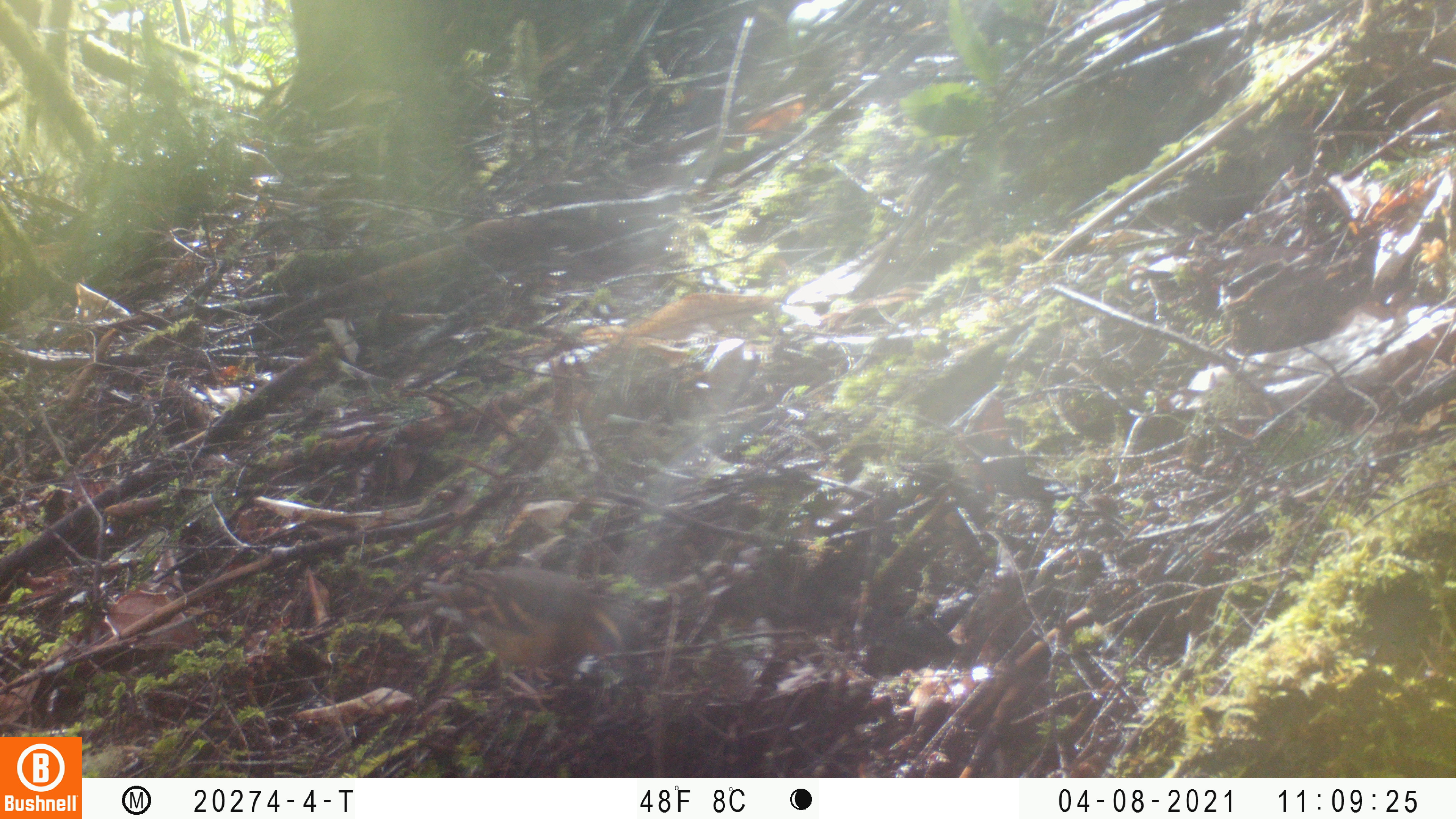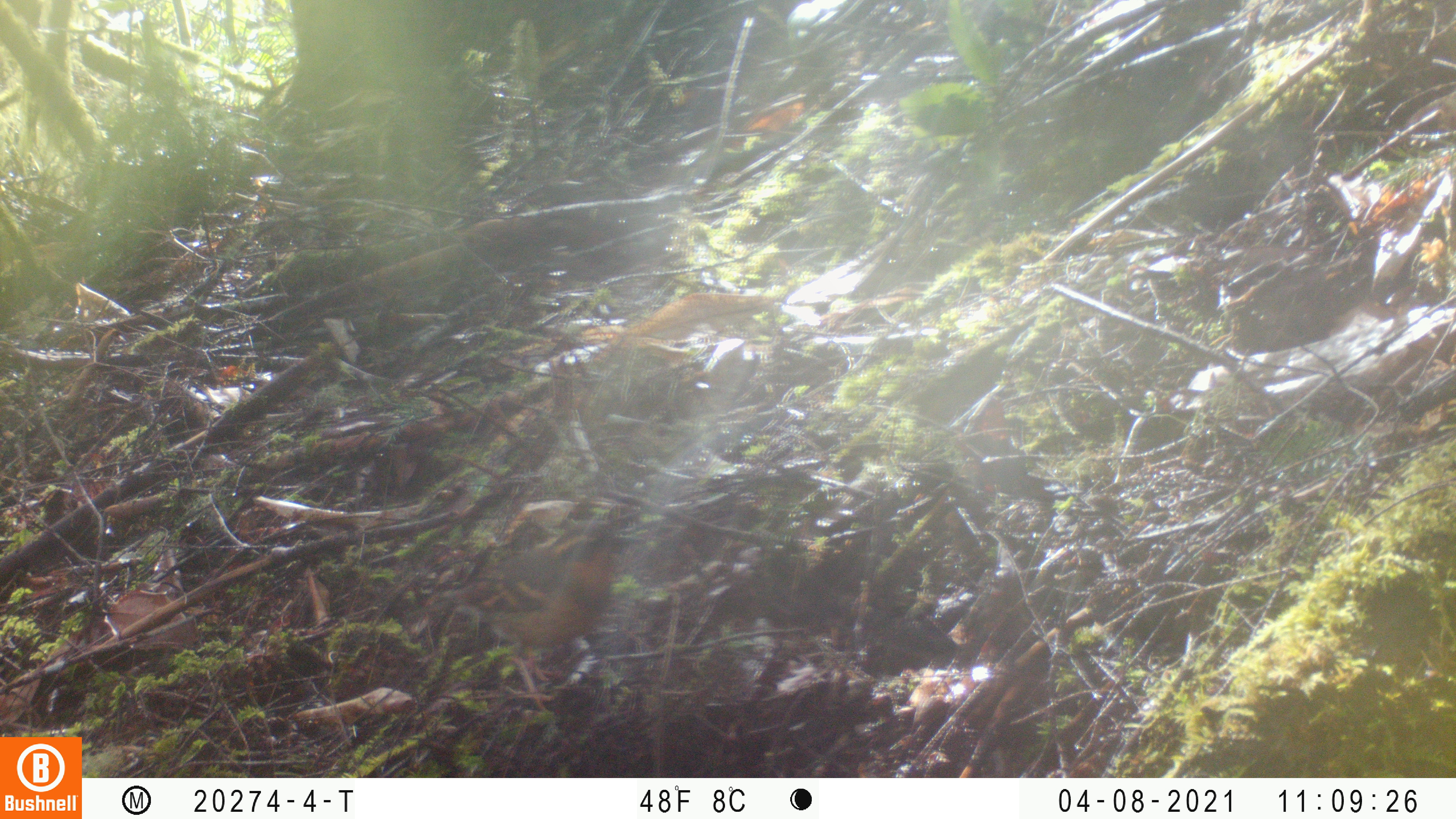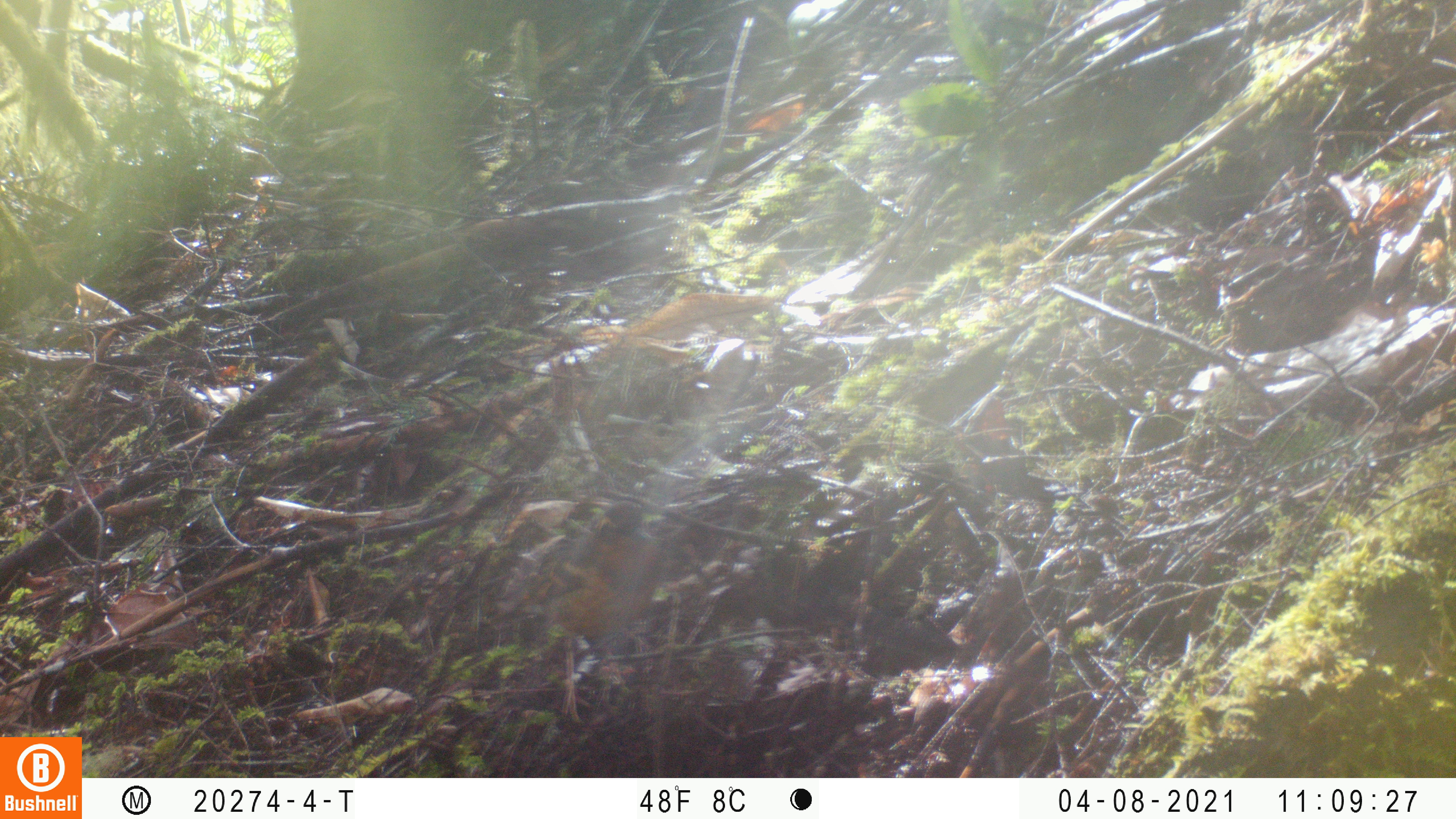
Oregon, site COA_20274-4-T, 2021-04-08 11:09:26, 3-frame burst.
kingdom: Animalia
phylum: Chordata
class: Aves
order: Passeriformes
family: Turdidae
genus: Ixoreus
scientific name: Ixoreus naevius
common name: varied thrush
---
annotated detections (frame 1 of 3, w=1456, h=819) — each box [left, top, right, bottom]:
varied thrush: [388, 556, 653, 720]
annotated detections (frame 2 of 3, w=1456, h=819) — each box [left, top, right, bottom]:
varied thrush: [408, 517, 654, 717]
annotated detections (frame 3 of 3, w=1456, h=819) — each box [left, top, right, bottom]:
varied thrush: [467, 497, 669, 723]